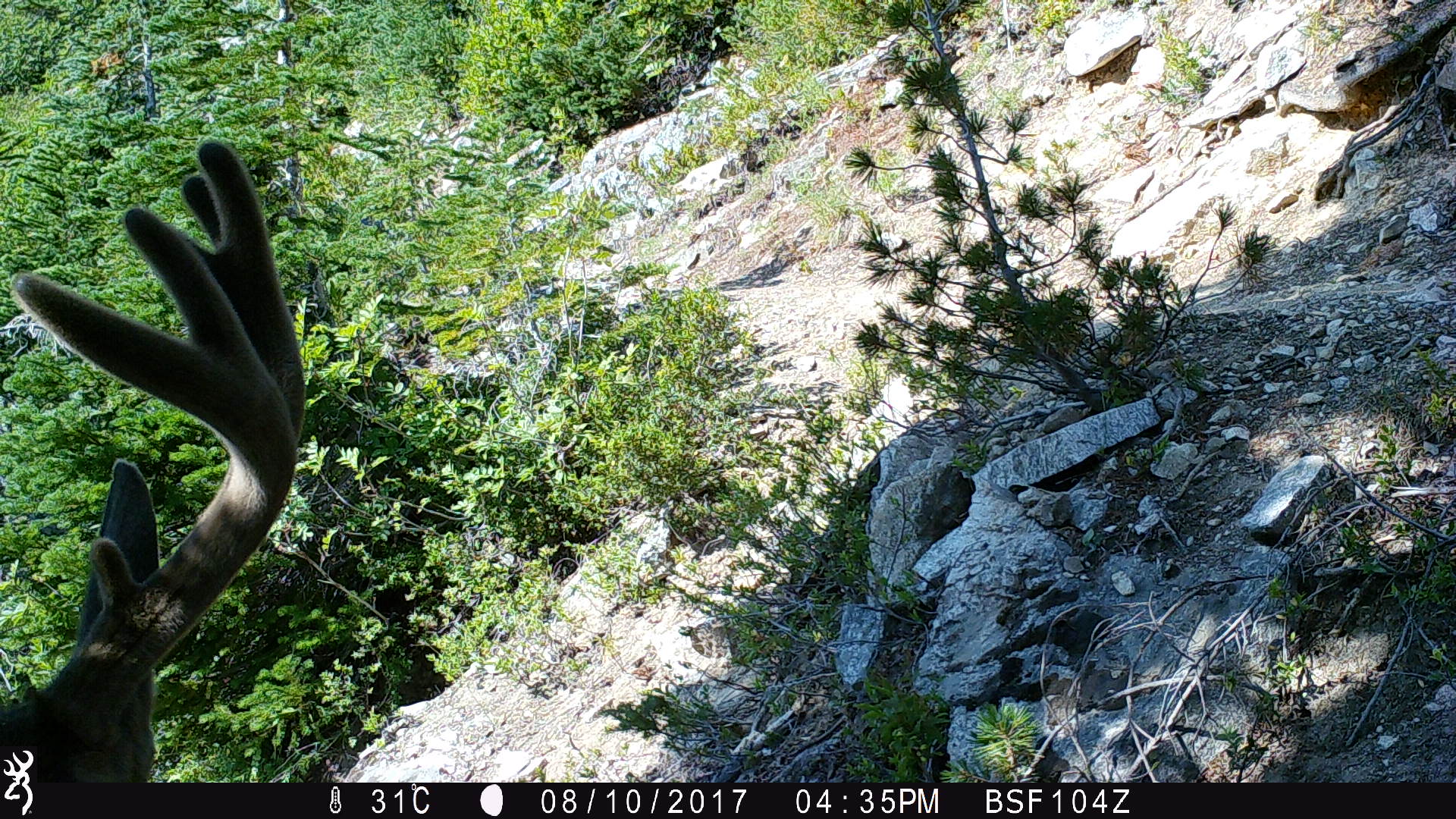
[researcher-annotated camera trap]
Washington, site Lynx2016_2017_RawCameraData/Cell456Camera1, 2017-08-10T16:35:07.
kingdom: Animalia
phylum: Chordata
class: Mammalia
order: Artiodactyla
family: Cervidae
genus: Odocoileus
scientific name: Odocoileus hemionus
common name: mule deer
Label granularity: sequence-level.